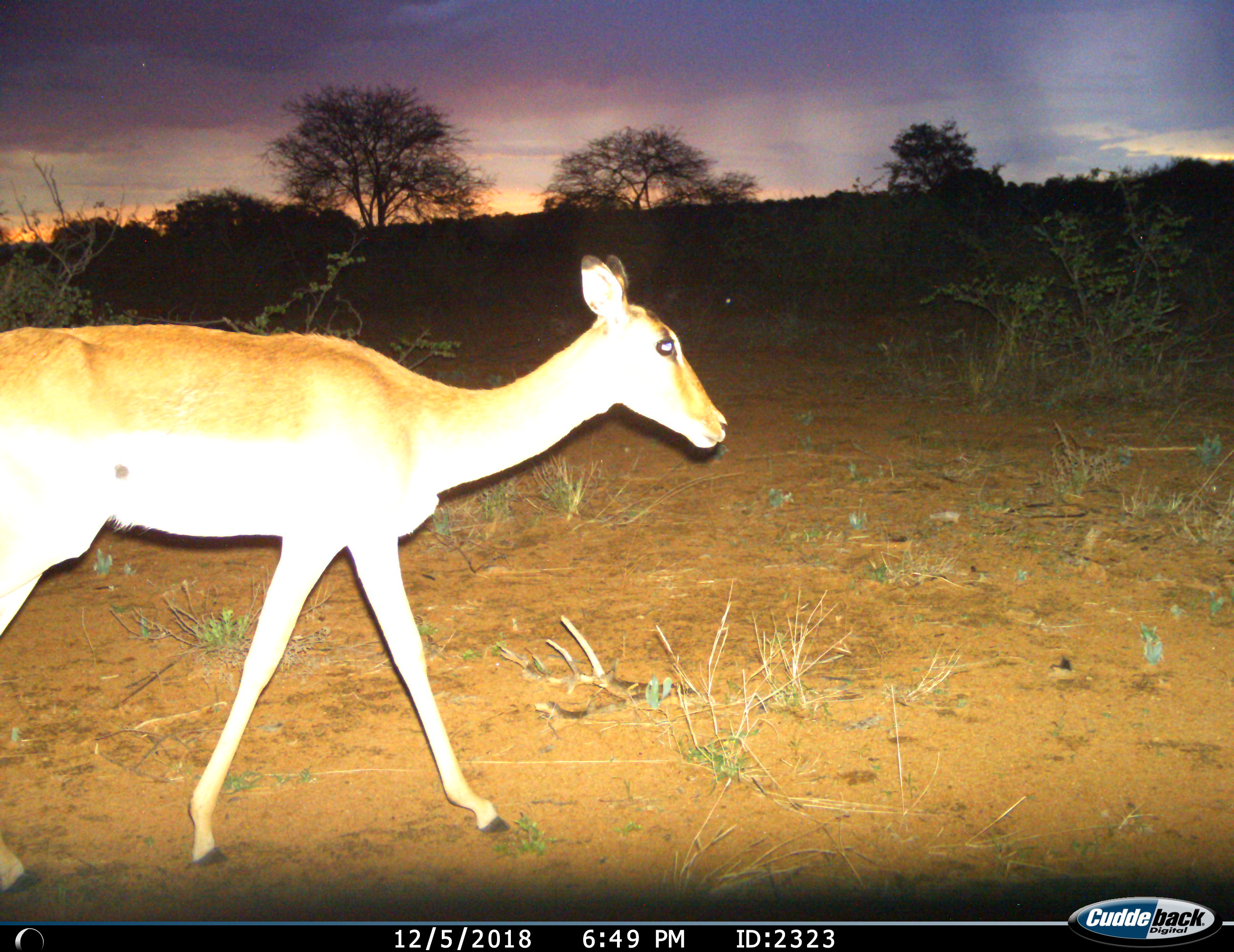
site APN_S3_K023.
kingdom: Animalia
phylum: Chordata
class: Mammalia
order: Artiodactyla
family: Bovidae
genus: Aepyceros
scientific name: Aepyceros melampus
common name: impala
Impala (Aepyceros melampus), count 1. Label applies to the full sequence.